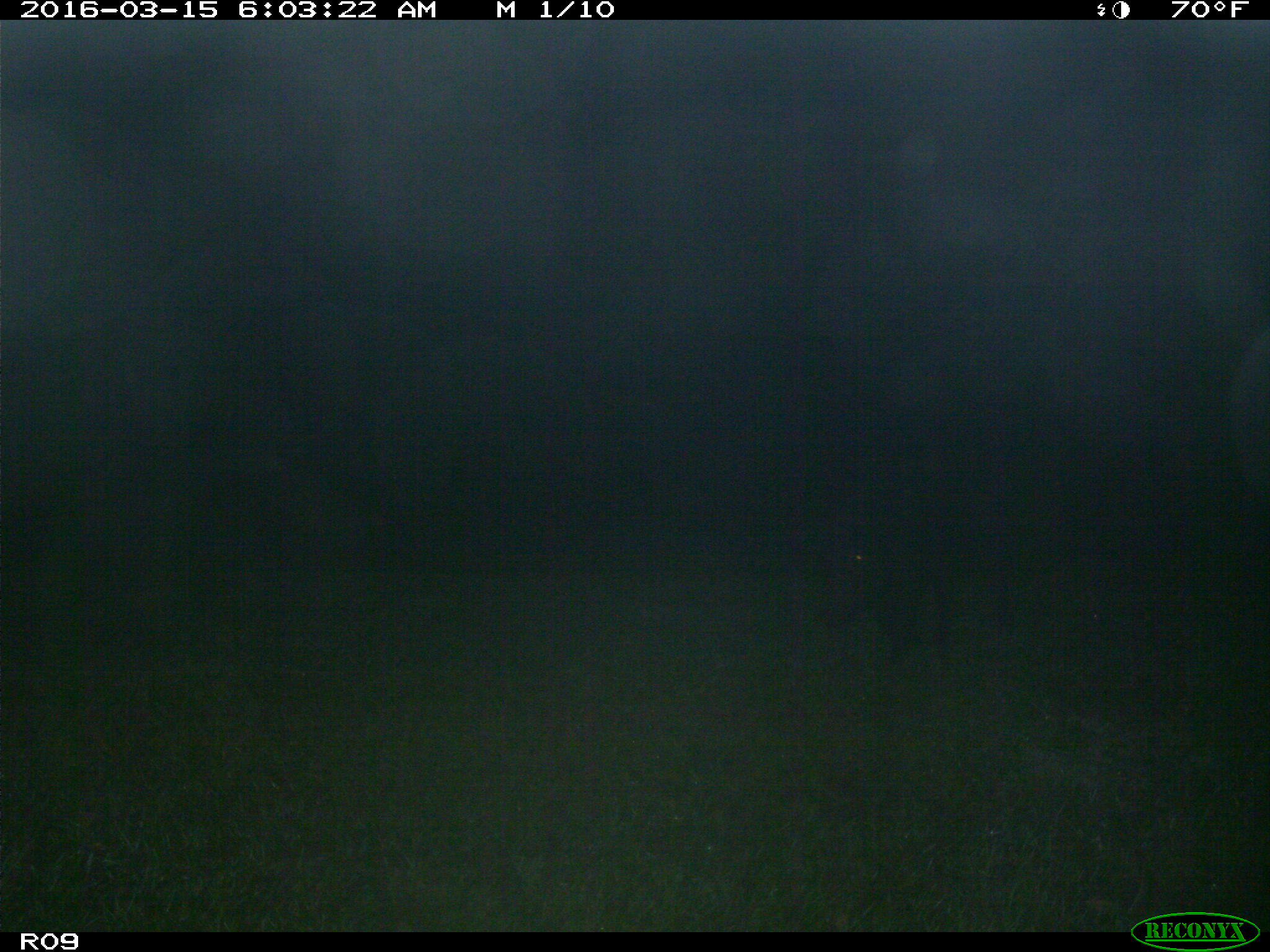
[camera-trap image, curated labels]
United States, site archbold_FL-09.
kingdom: Animalia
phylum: Chordata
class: Mammalia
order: Artiodactyla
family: Suidae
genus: Sus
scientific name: Sus scrofa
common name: wild boar